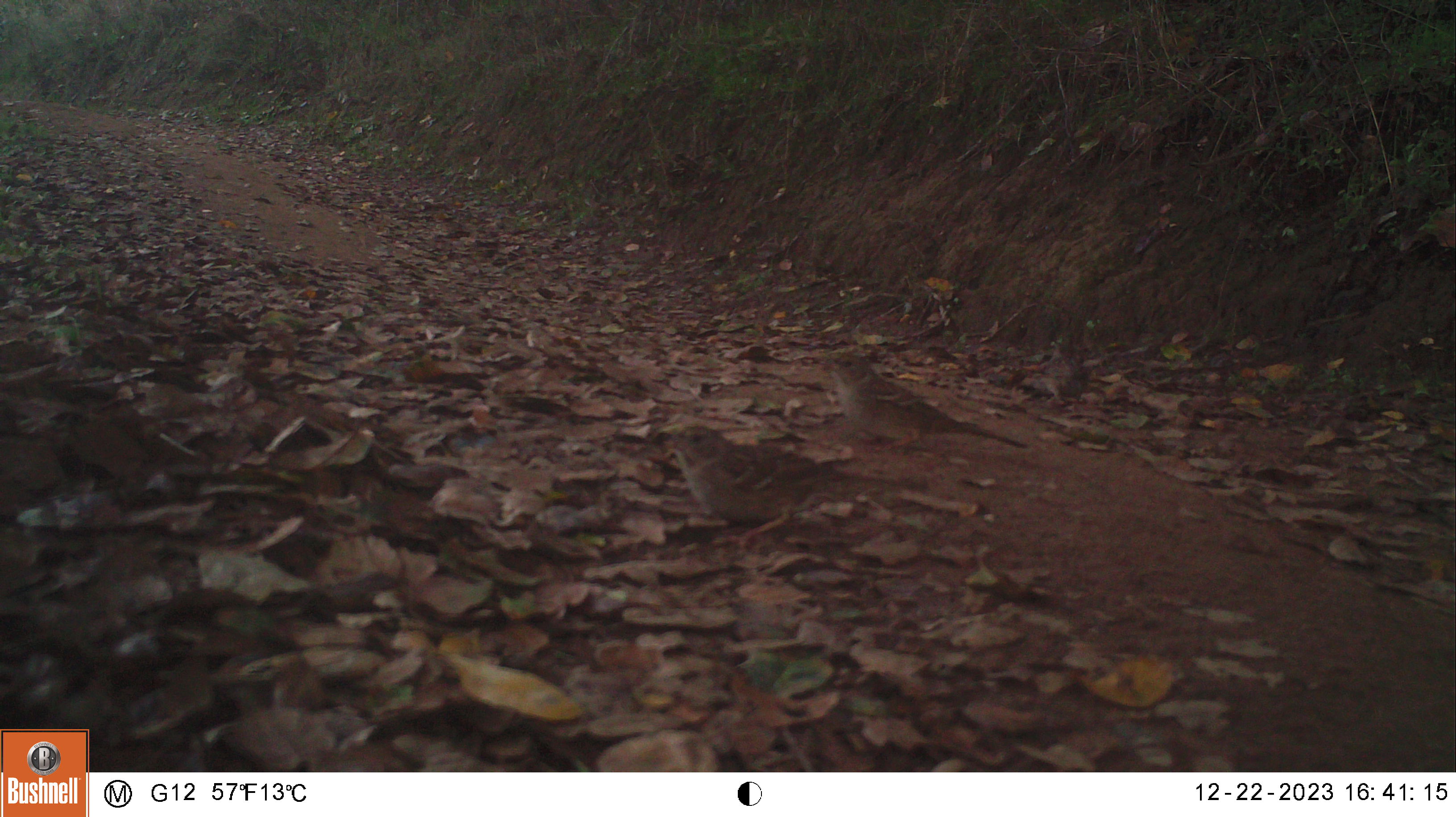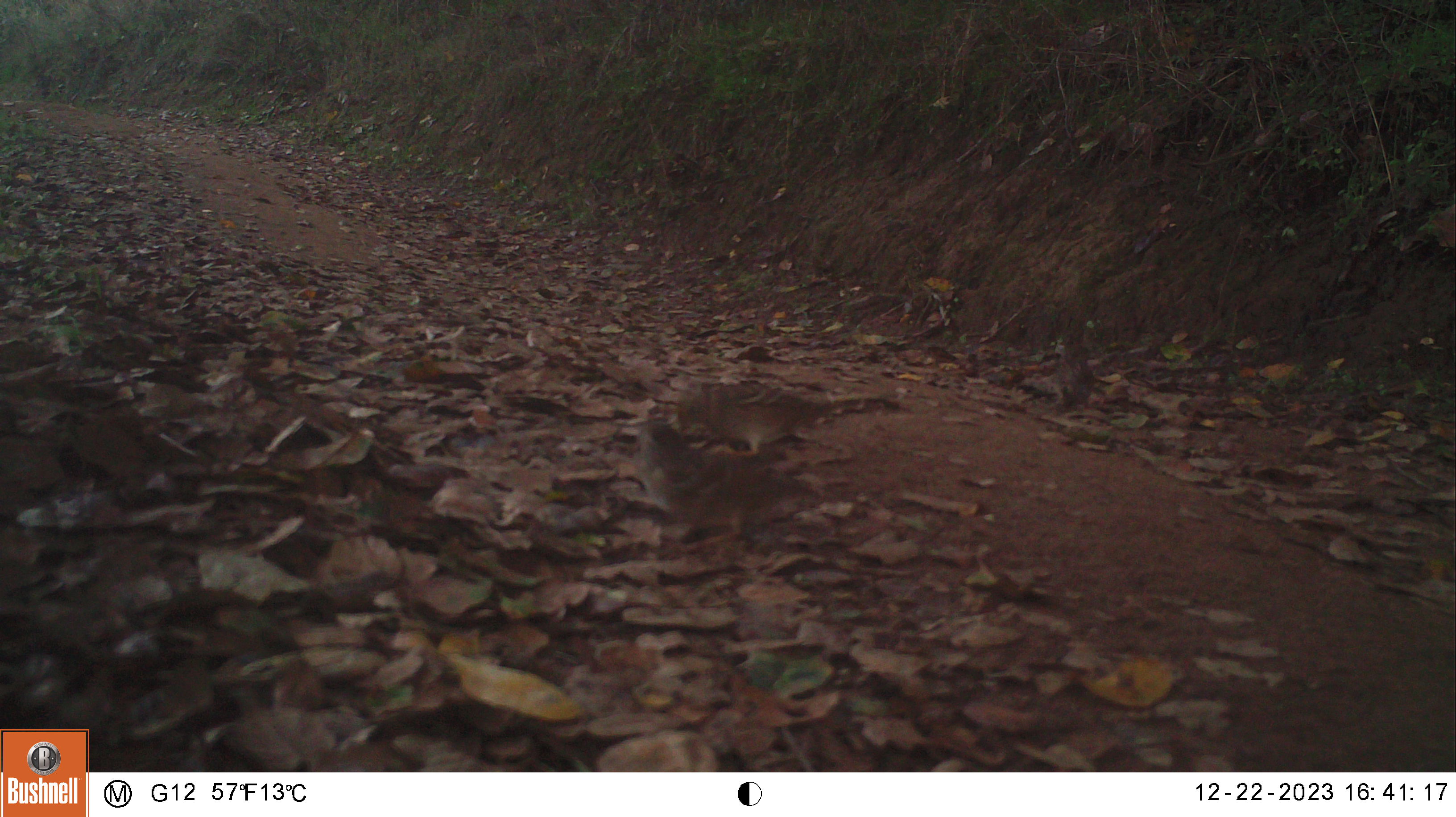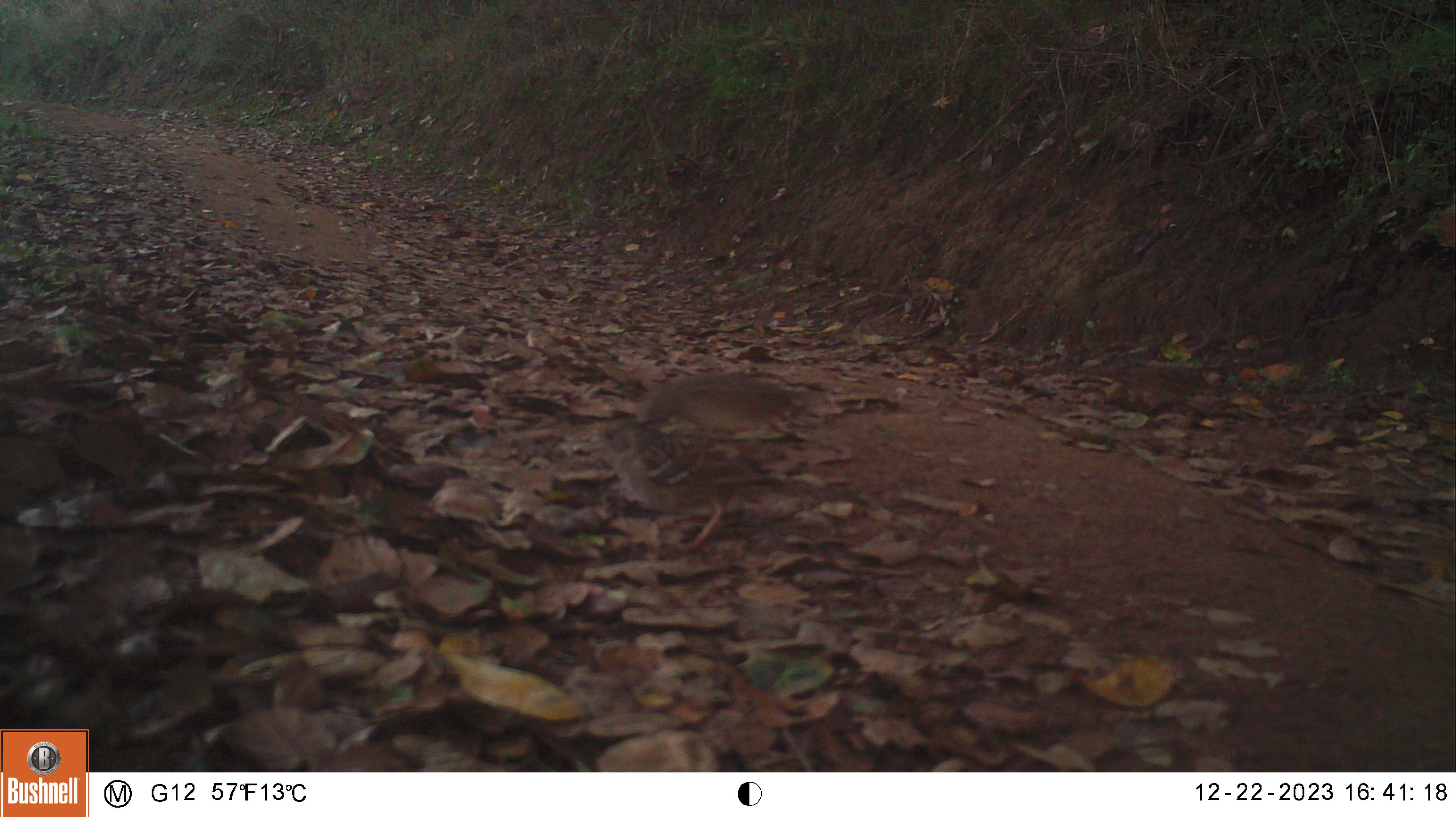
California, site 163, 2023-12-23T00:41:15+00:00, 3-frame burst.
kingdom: Animalia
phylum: Chordata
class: Aves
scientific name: Aves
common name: bird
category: unknown bird